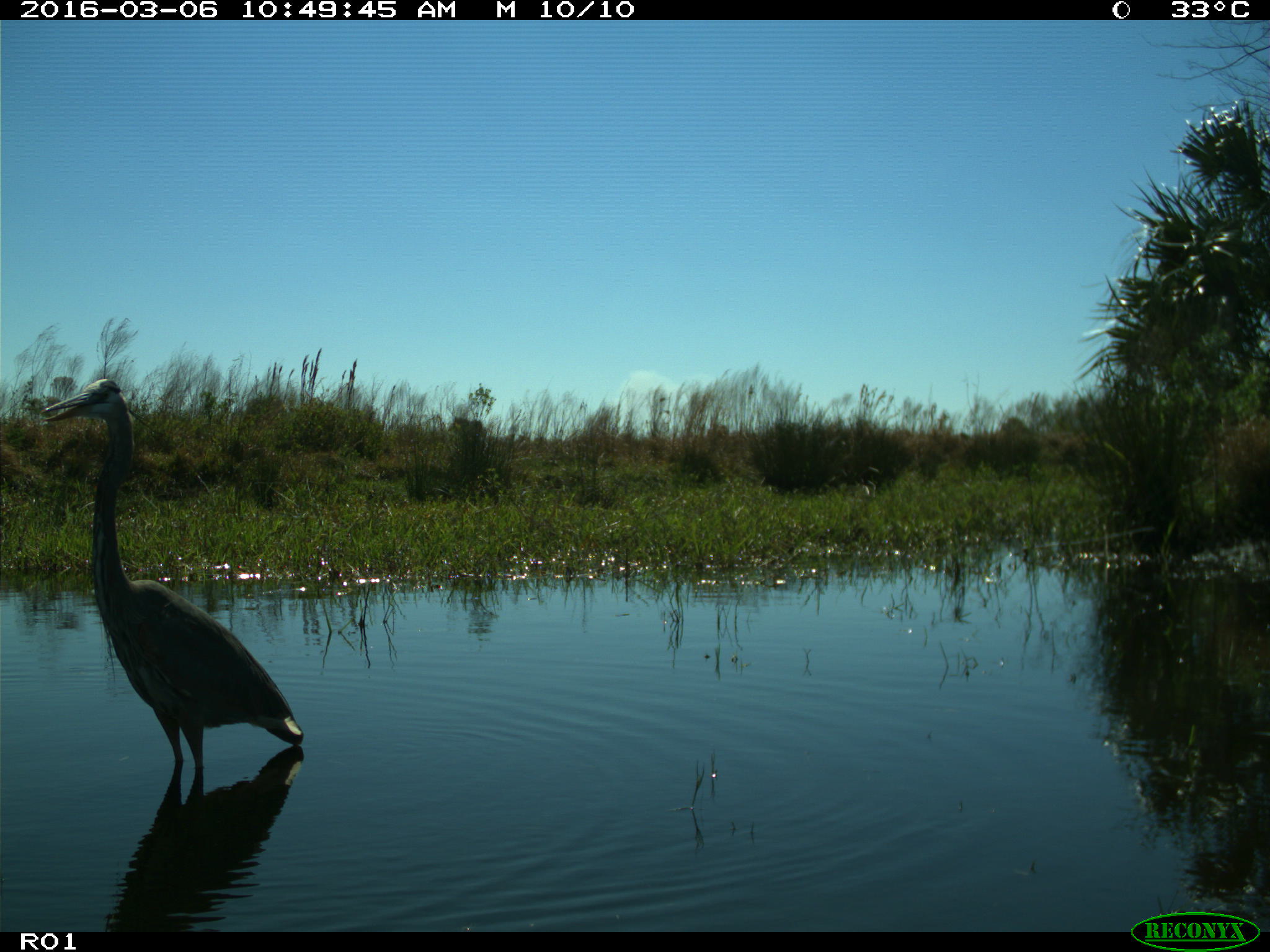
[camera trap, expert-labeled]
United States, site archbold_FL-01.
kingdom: Animalia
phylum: Chordata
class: Aves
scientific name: Aves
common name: birds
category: unidentified bird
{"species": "unidentified bird (birds) (Aves)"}